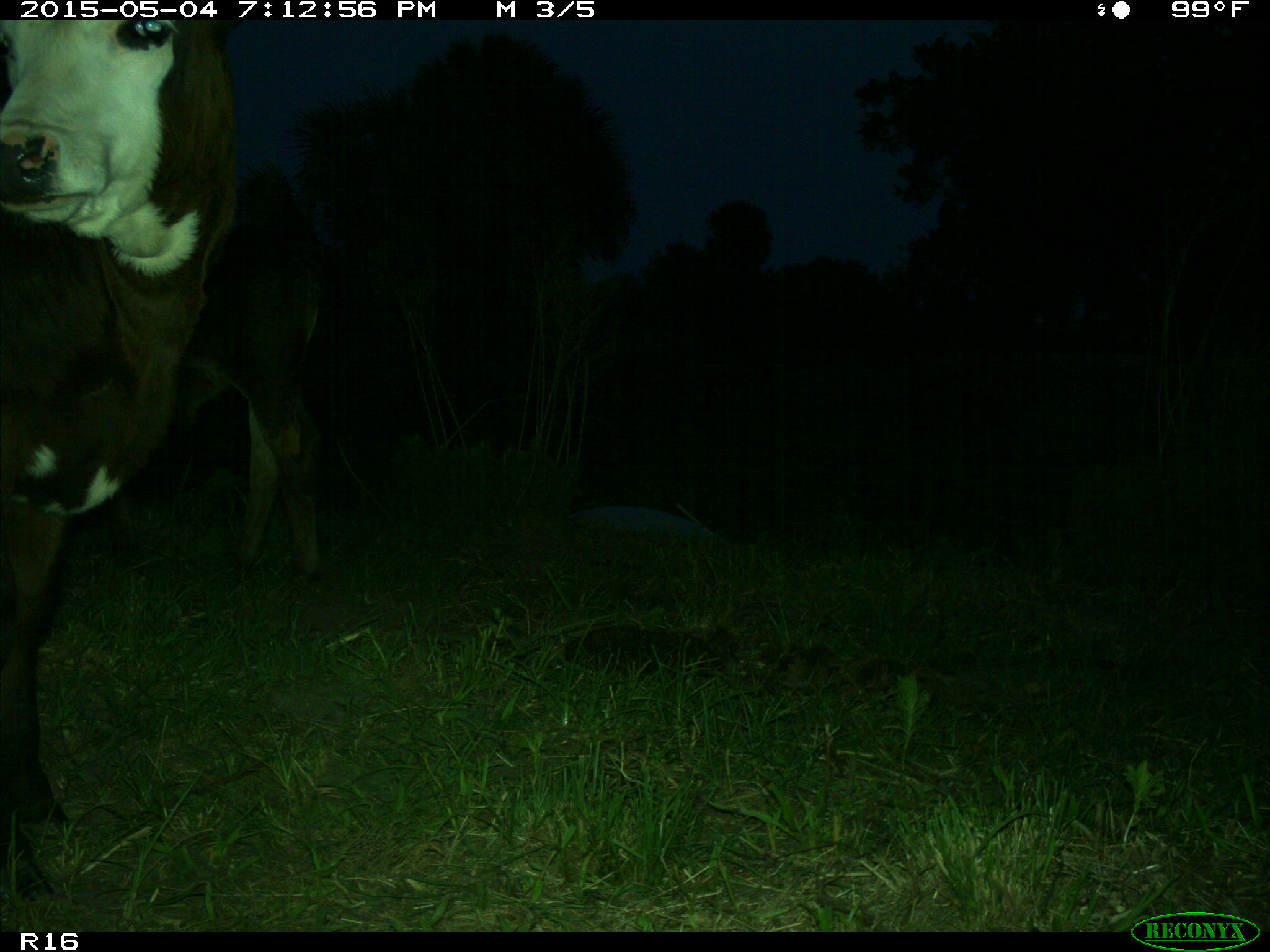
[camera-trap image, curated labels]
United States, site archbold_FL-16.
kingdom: Animalia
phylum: Chordata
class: Mammalia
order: Artiodactyla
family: Bovidae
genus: Bos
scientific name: Bos taurus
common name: domestic cow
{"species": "Bos taurus (domestic cow)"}